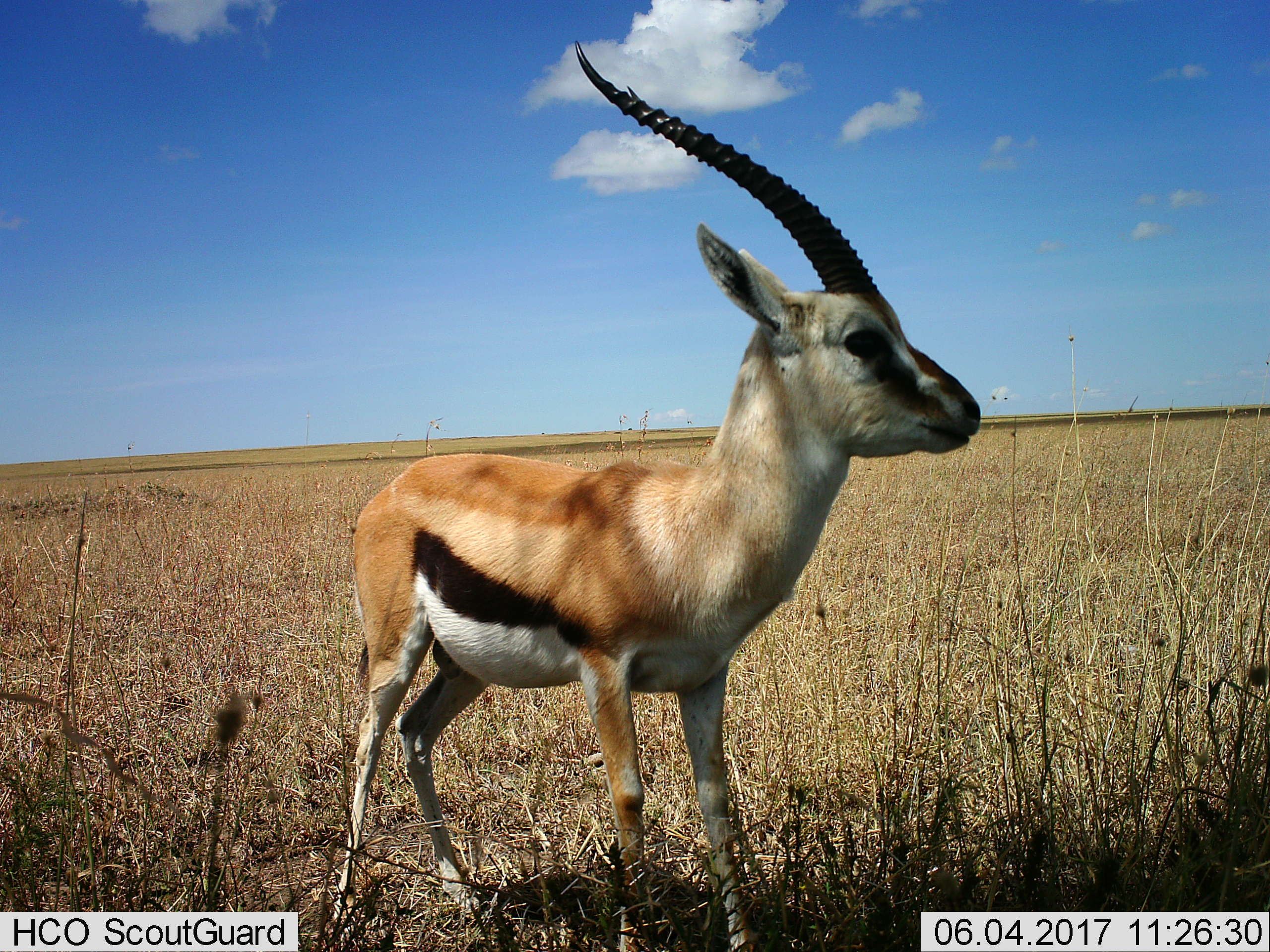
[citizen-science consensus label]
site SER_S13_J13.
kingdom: Animalia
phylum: Chordata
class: Mammalia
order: Artiodactyla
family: Bovidae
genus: Eudorcas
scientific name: Eudorcas thomsonii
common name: thomson's gazelle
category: gazellethomsons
Gazellethomsons (thomson's gazelle) (Eudorcas thomsonii), count 1. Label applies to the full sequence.